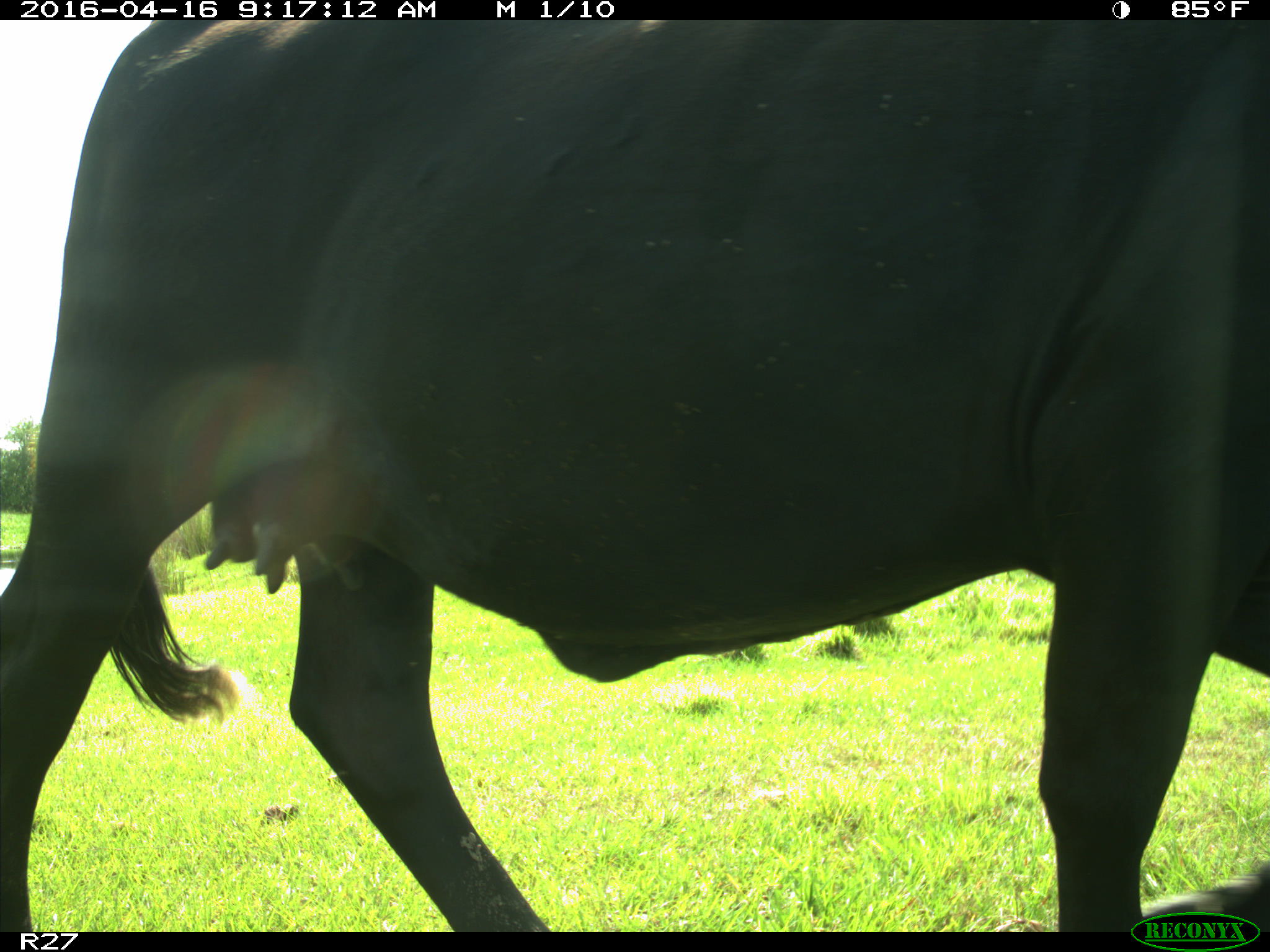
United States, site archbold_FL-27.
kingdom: Animalia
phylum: Chordata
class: Mammalia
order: Artiodactyla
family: Bovidae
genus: Bos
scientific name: Bos taurus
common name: domestic cow